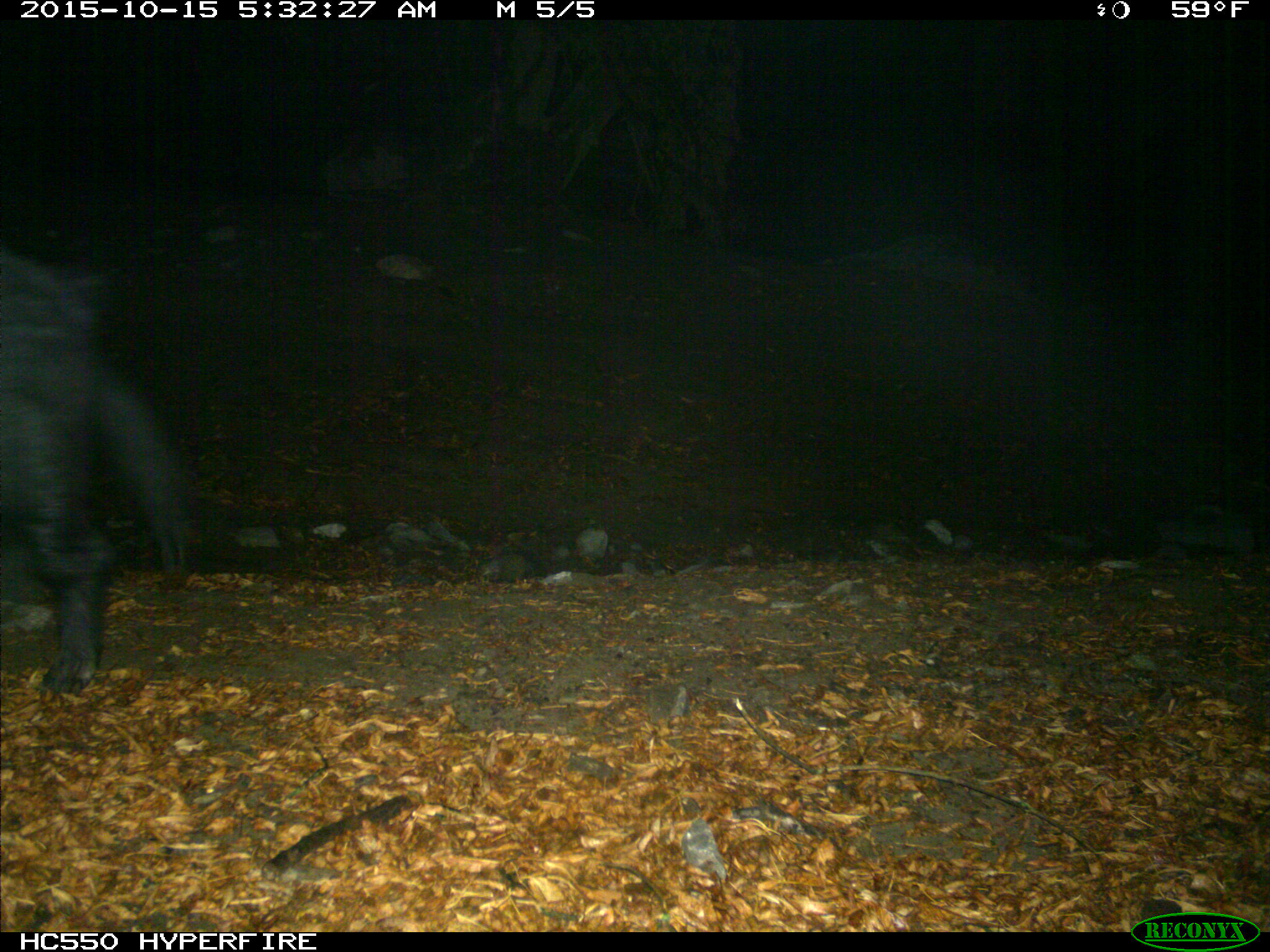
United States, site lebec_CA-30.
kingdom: Animalia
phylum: Chordata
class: Mammalia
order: Artiodactyla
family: Suidae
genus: Sus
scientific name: Sus scrofa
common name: wild boar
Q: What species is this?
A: Sus scrofa (wild boar).